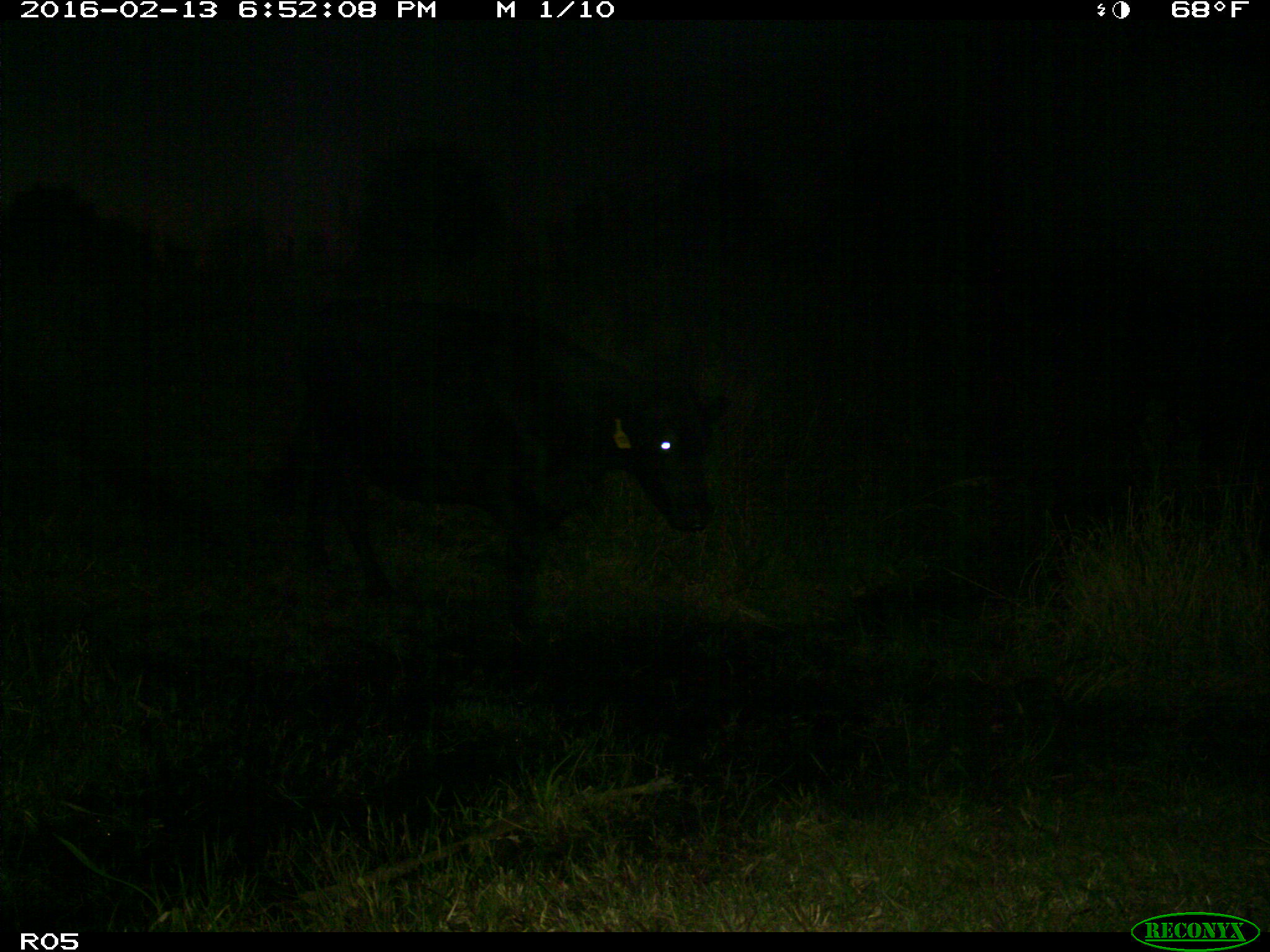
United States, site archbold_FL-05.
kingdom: Animalia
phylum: Chordata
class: Mammalia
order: Artiodactyla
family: Bovidae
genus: Bos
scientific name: Bos taurus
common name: domestic cow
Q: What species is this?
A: Bos taurus (domestic cow).